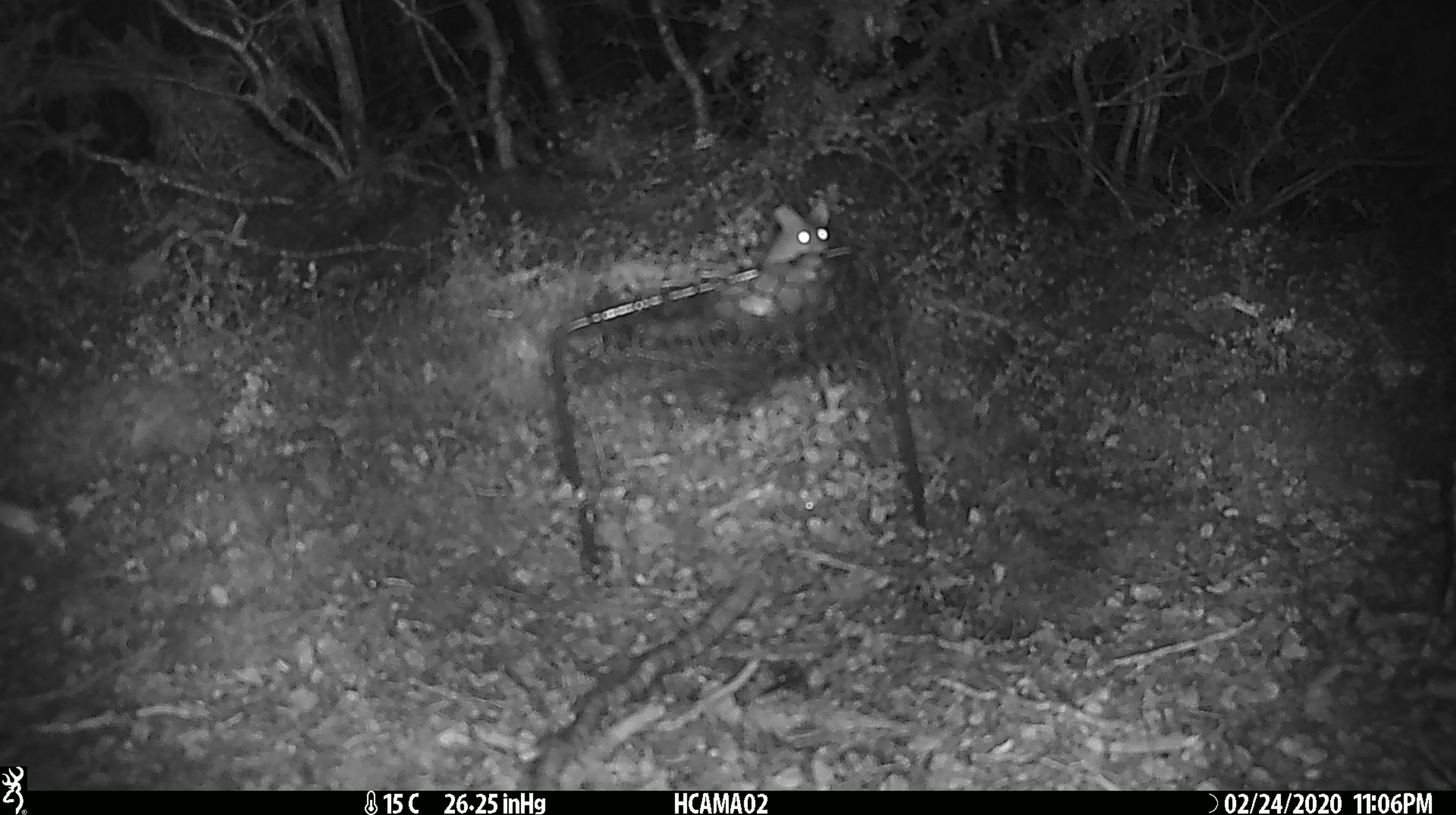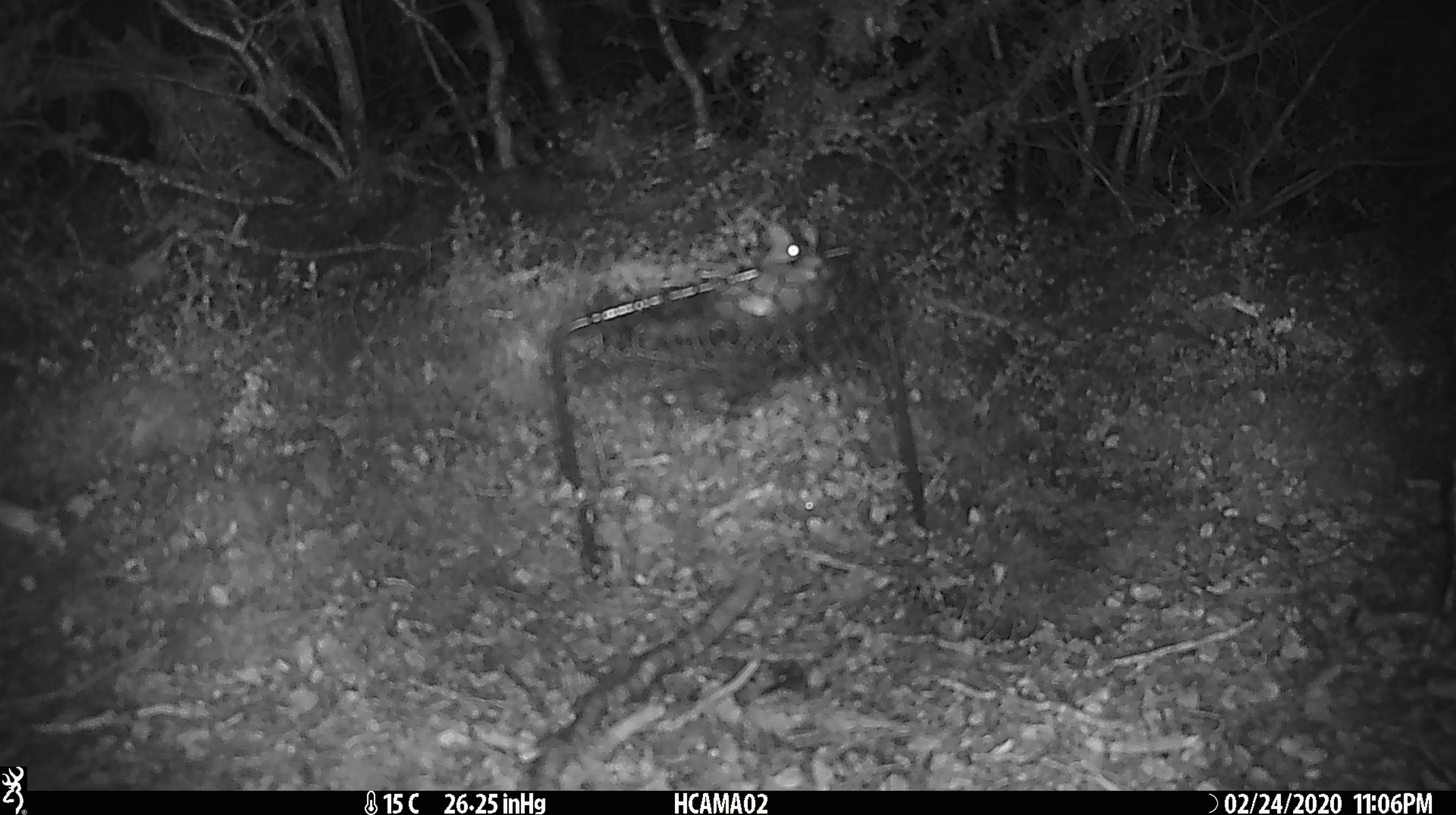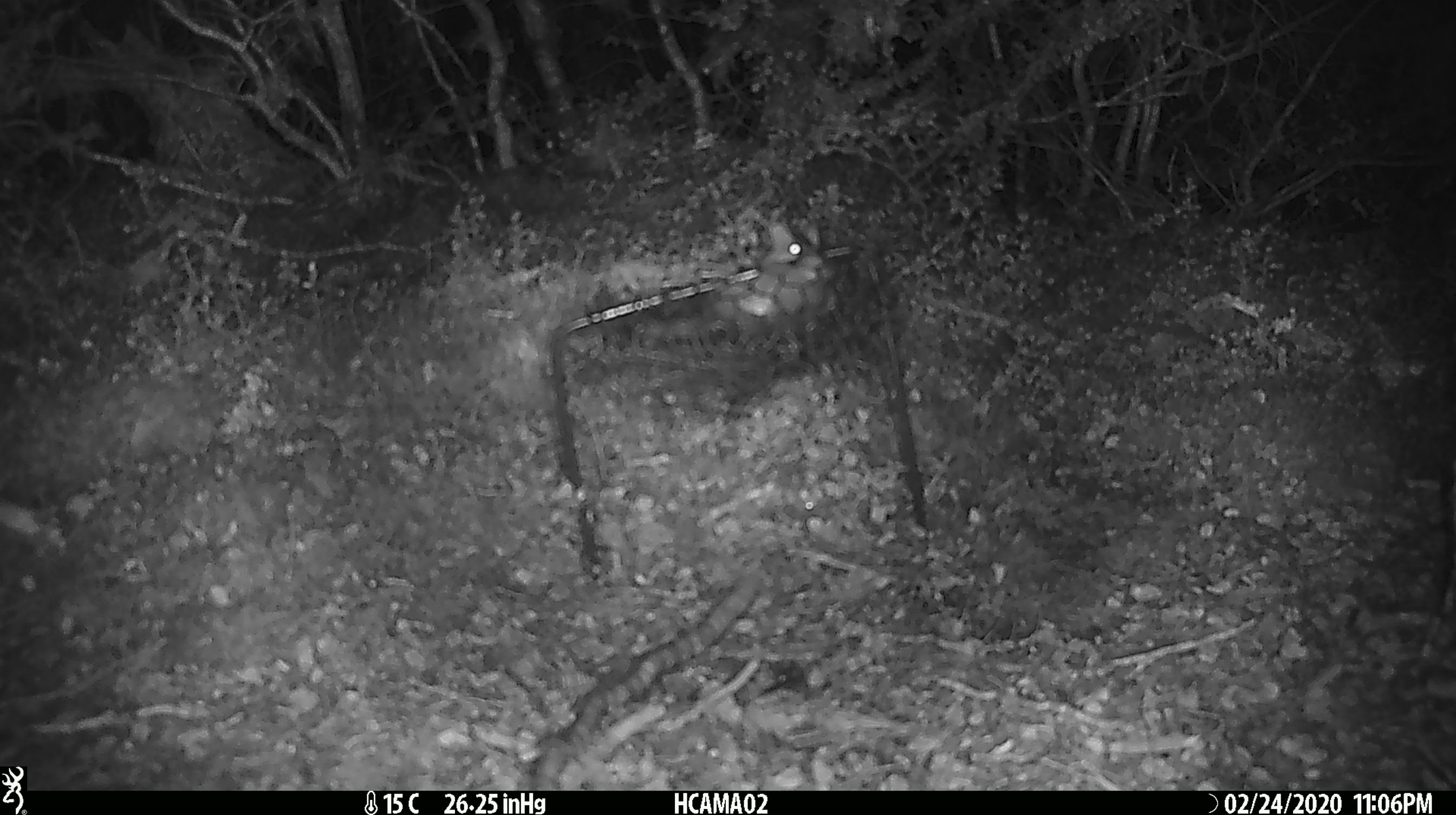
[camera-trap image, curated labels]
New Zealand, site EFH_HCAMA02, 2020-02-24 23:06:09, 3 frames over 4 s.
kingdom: Animalia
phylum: Chordata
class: Mammalia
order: Rodentia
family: Muridae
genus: Mus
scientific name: Mus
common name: mouse